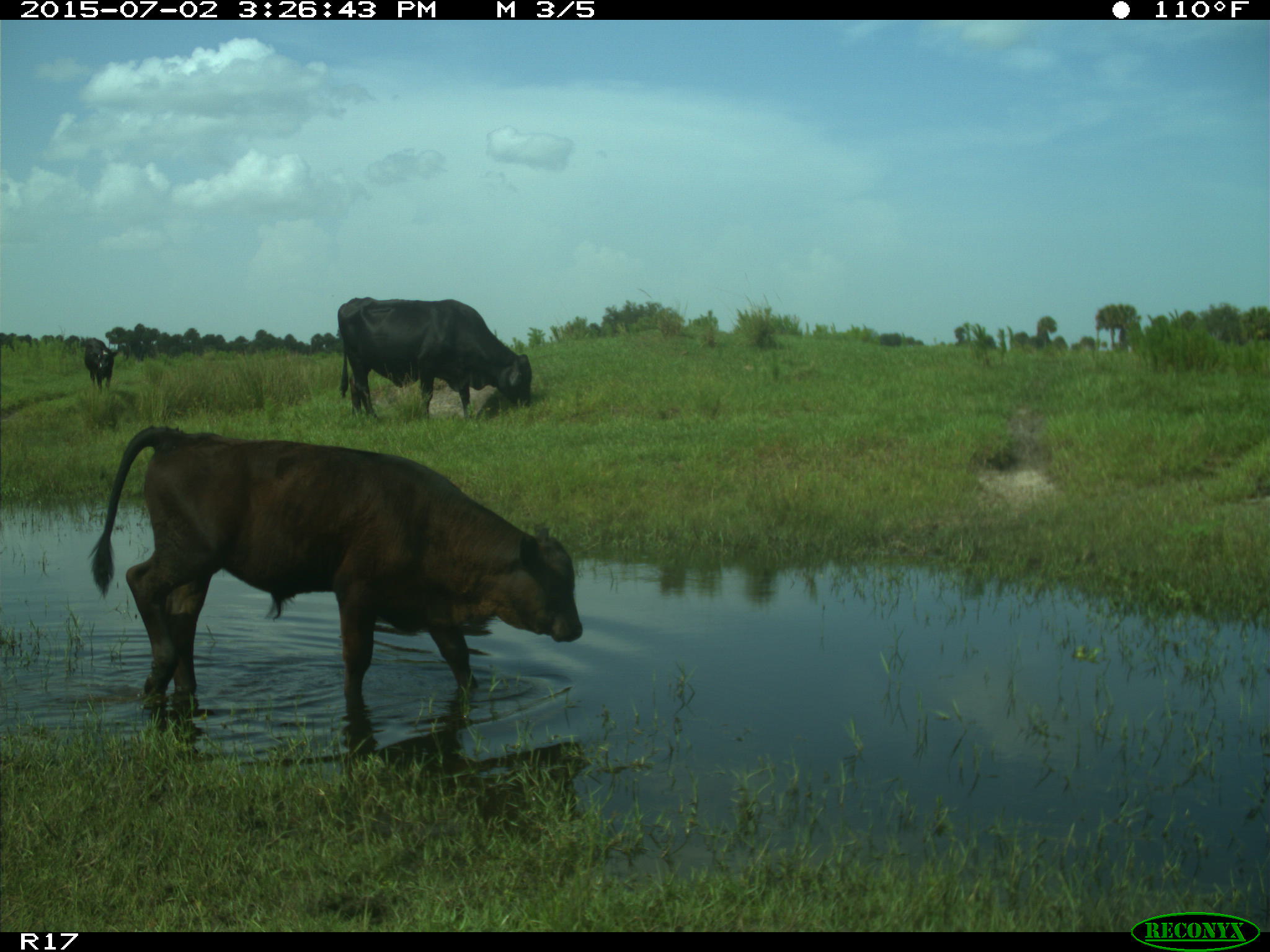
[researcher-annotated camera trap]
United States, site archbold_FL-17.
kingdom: Animalia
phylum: Chordata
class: Mammalia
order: Artiodactyla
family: Bovidae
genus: Bos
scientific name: Bos taurus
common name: domestic cow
Bos taurus (domestic cow).